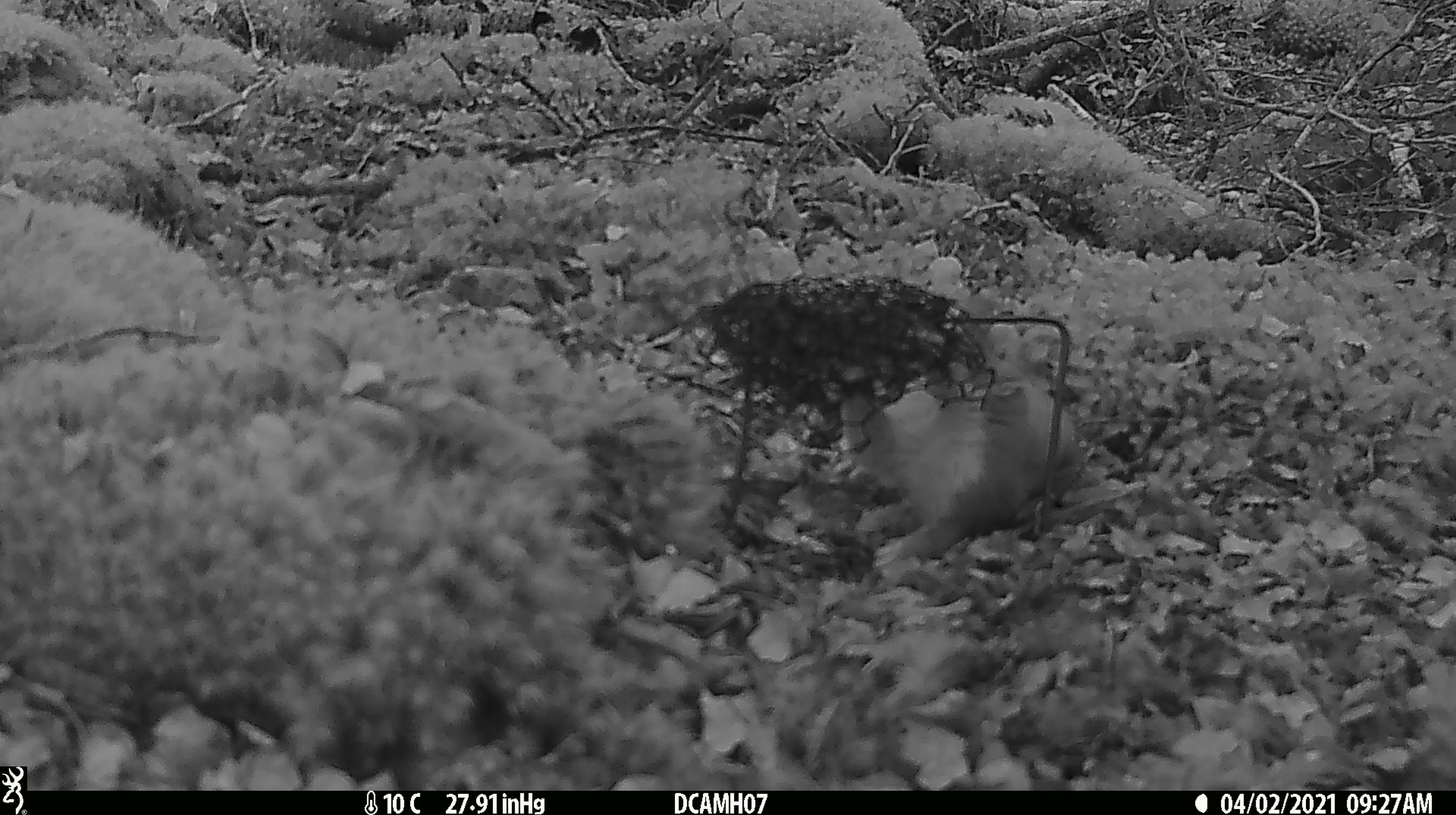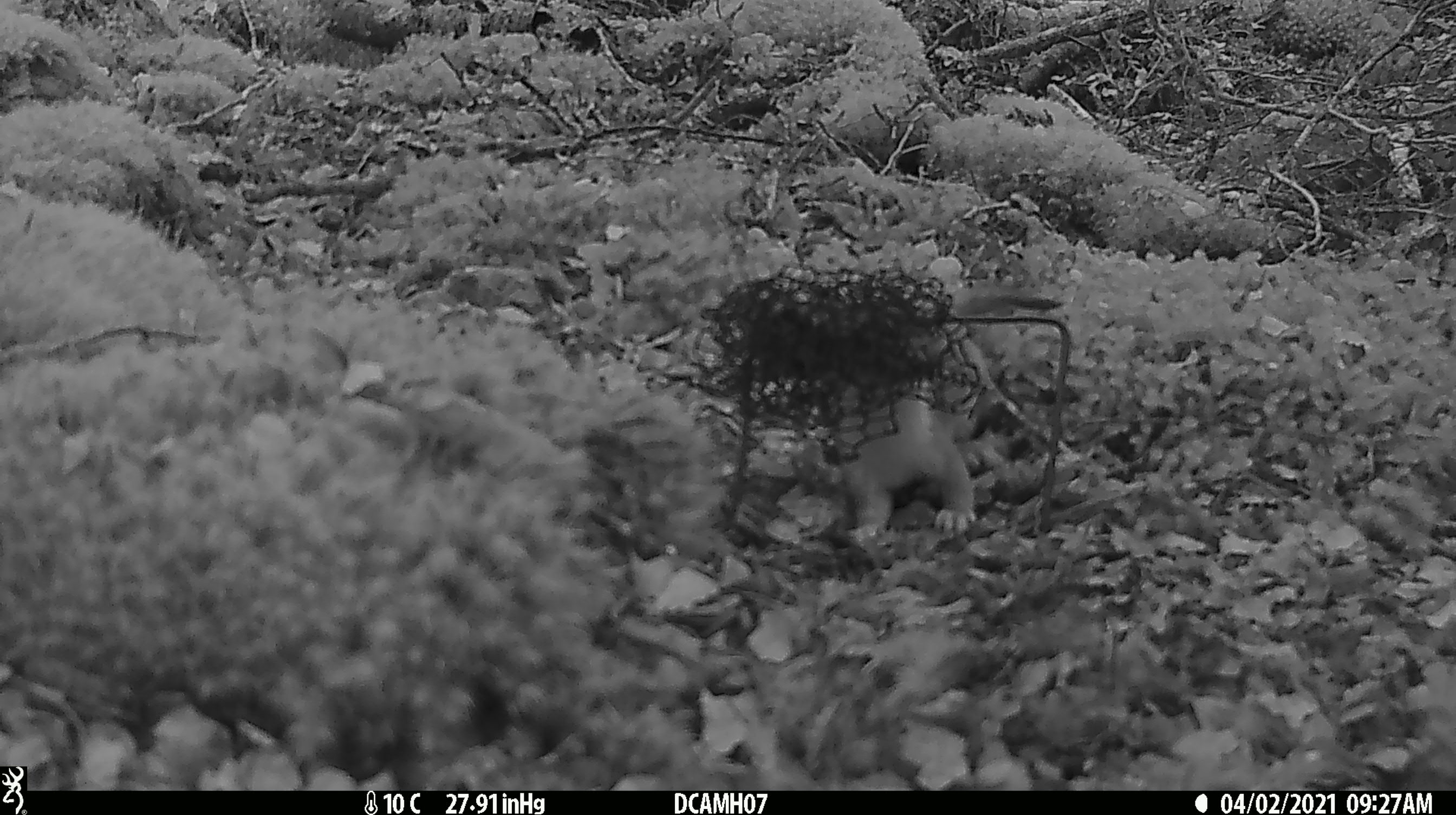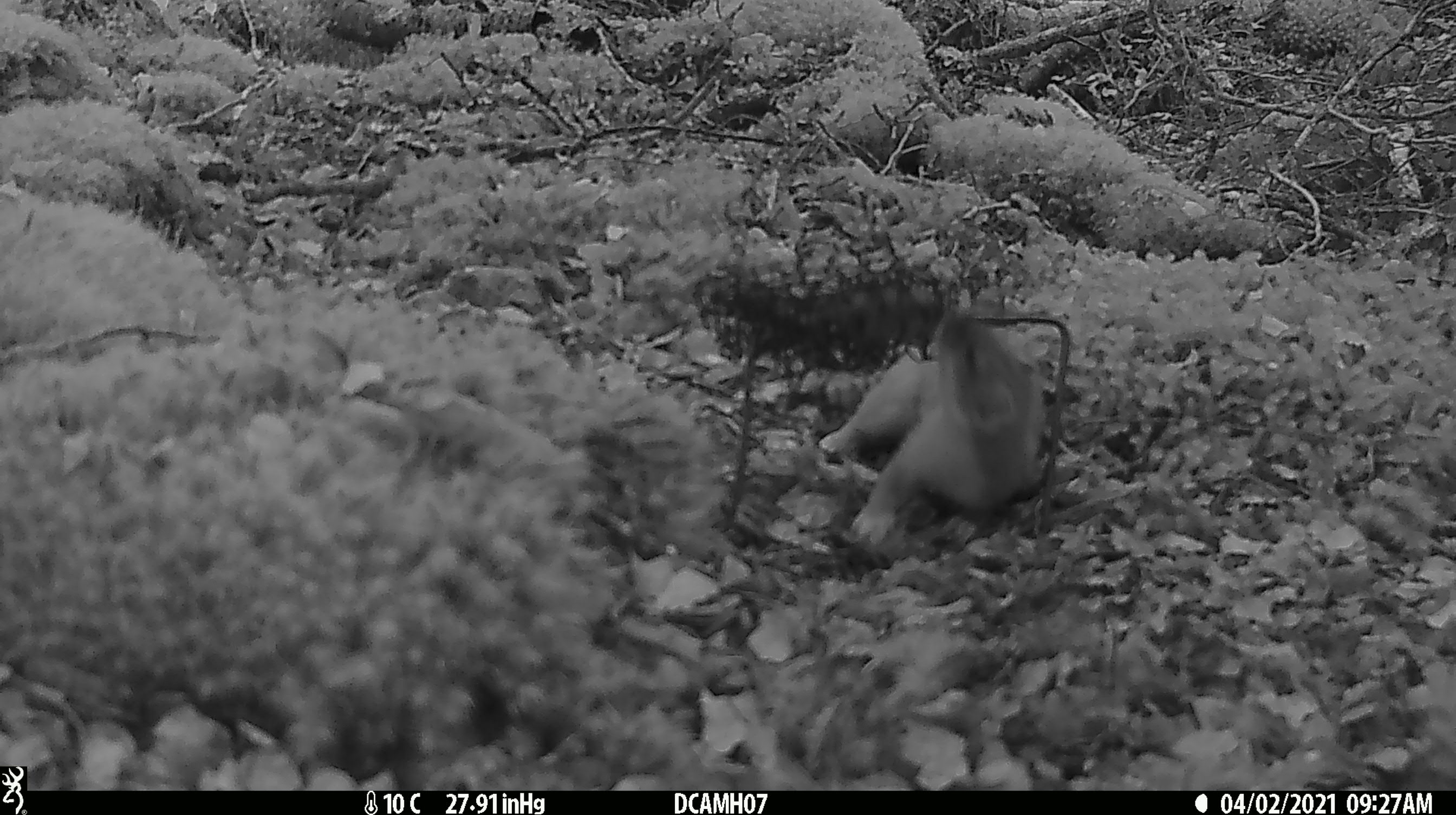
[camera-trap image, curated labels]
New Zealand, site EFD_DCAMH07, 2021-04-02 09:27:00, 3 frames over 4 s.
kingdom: Animalia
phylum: Chordata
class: Mammalia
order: Carnivora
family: Mustelidae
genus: Mustela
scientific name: Mustela erminea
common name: stoat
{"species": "stoat (Mustela erminea)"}